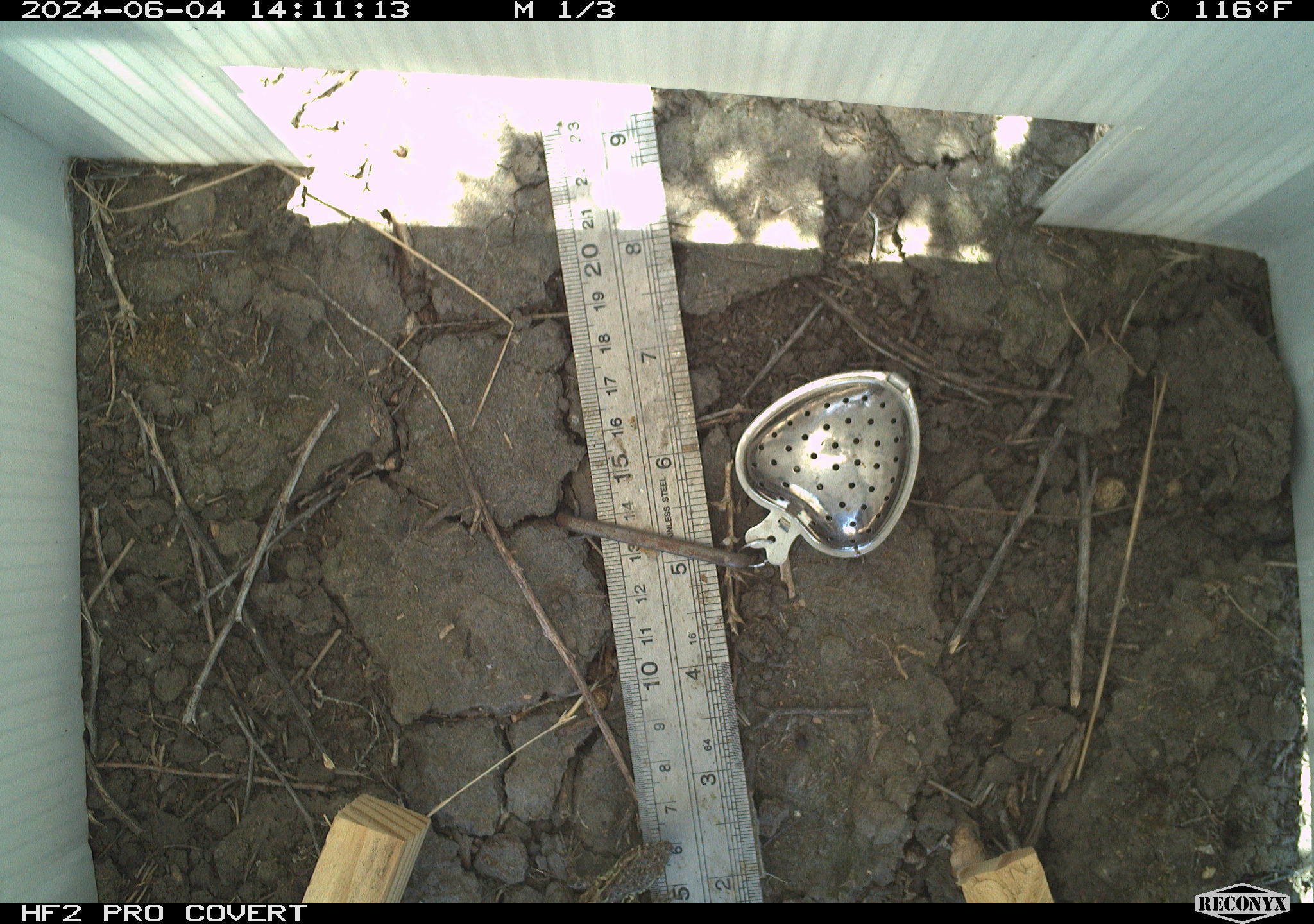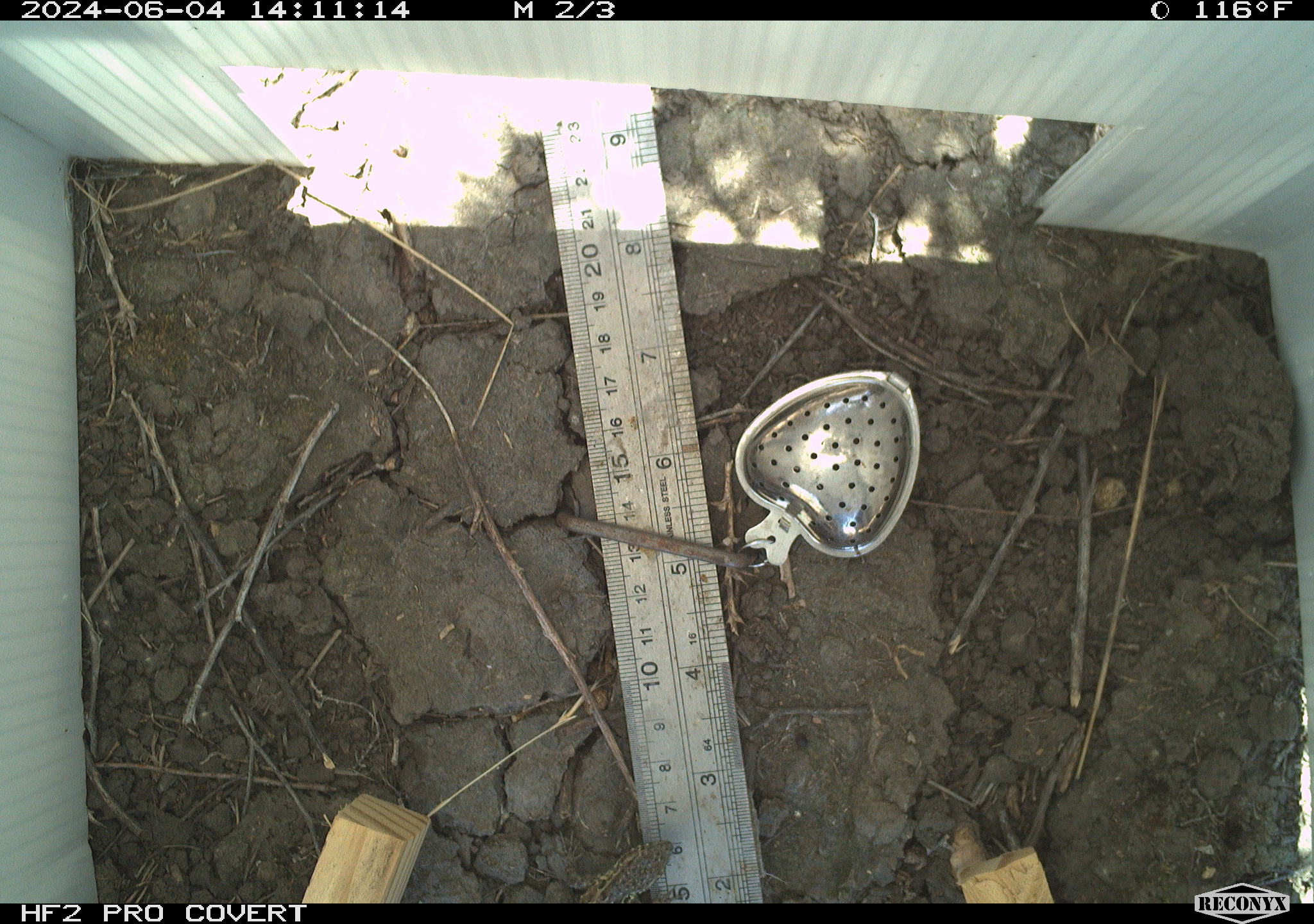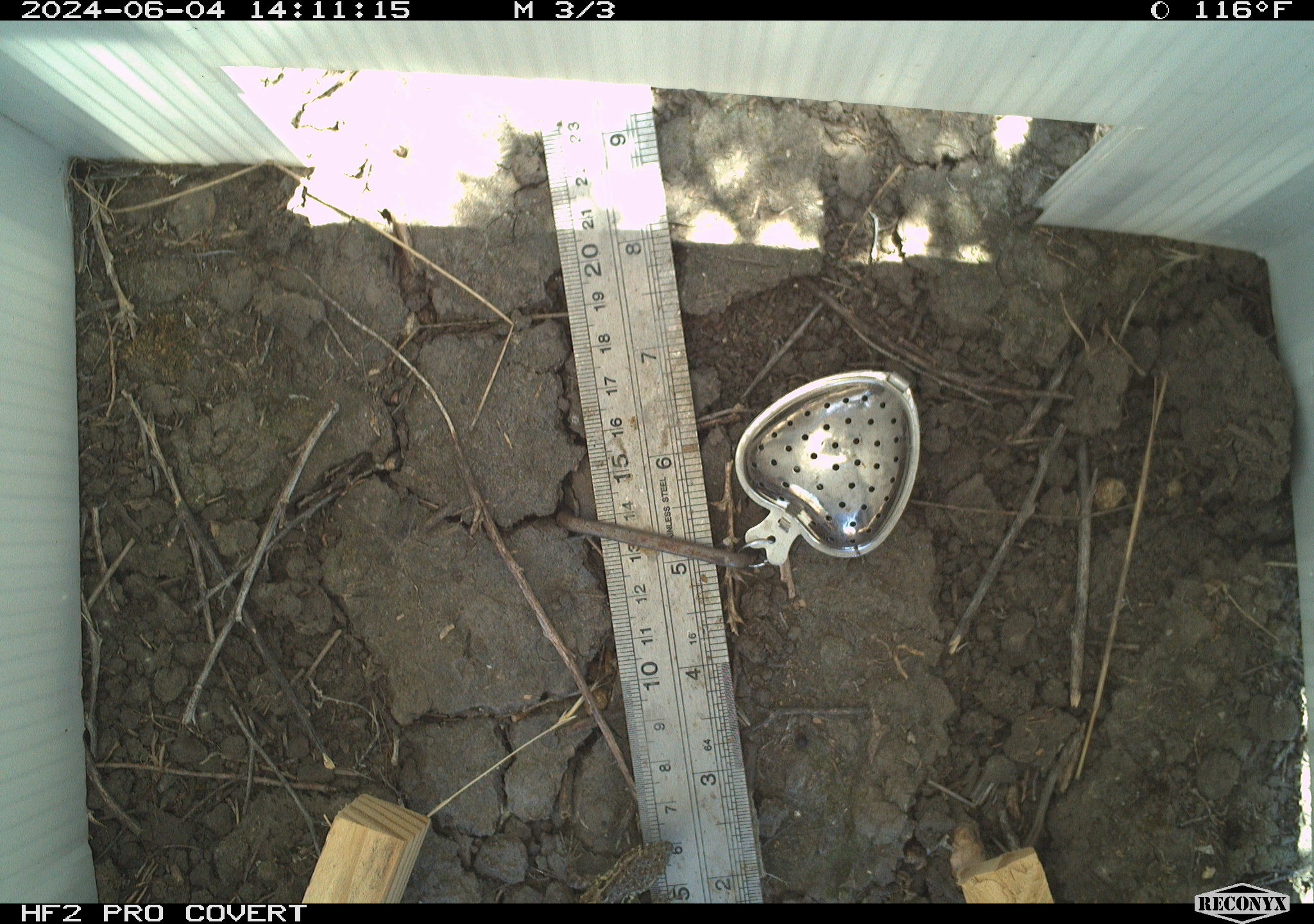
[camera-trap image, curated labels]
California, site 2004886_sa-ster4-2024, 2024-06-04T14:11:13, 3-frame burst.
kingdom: Animalia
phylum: Chordata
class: Reptilia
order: Squamata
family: Phrynosomatidae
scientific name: Phrynosomatidae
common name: phrynosomatid lizards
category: phrynosomatidae family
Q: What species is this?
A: Phrynosomatidae family (phrynosomatid lizards) (Phrynosomatidae).